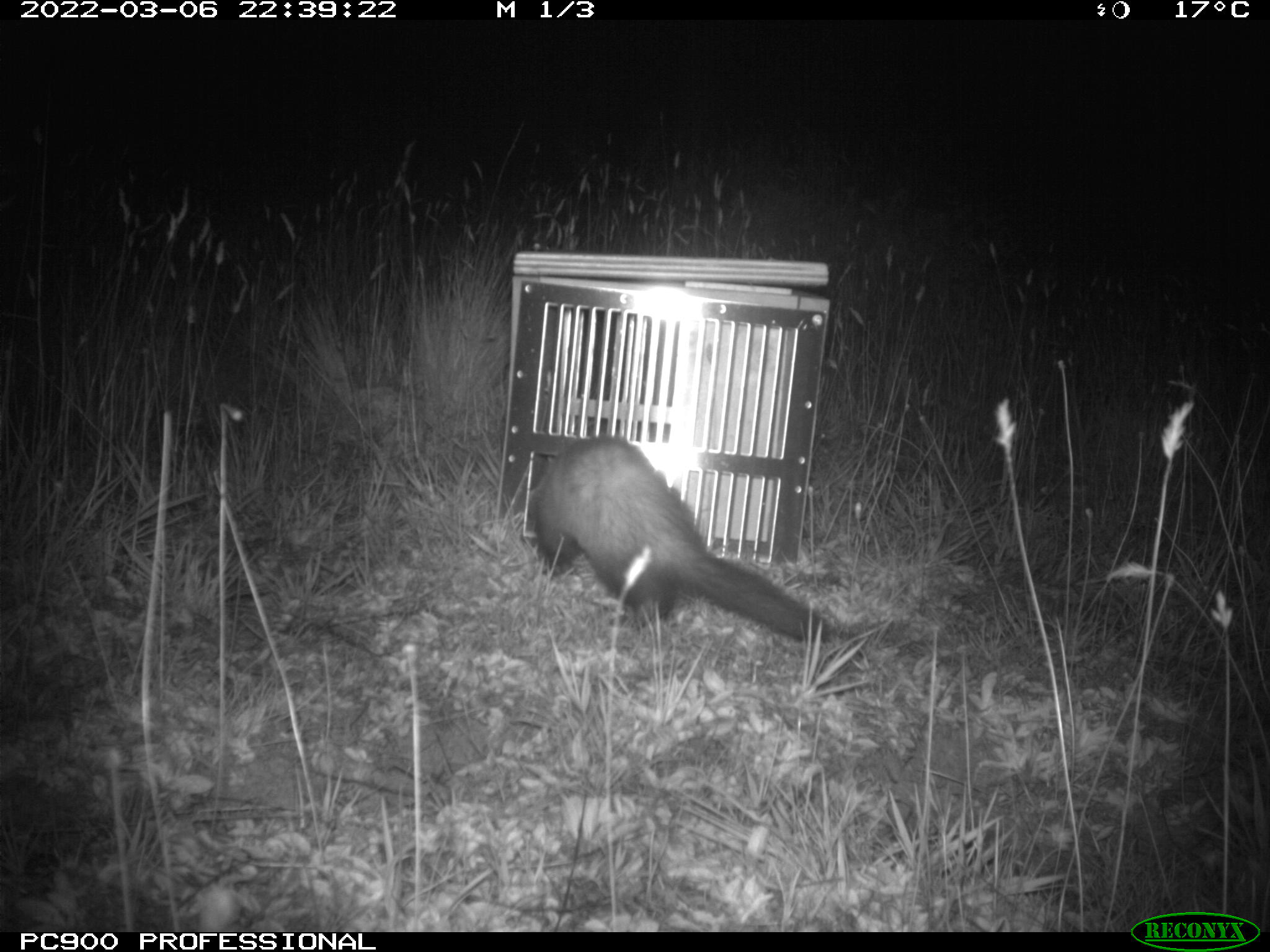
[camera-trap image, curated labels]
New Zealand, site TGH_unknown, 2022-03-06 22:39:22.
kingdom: Animalia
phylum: Chordata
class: Mammalia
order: Carnivora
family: Mustelidae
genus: Mustela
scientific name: Mustela furo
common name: ferret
Ferret (Mustela furo).